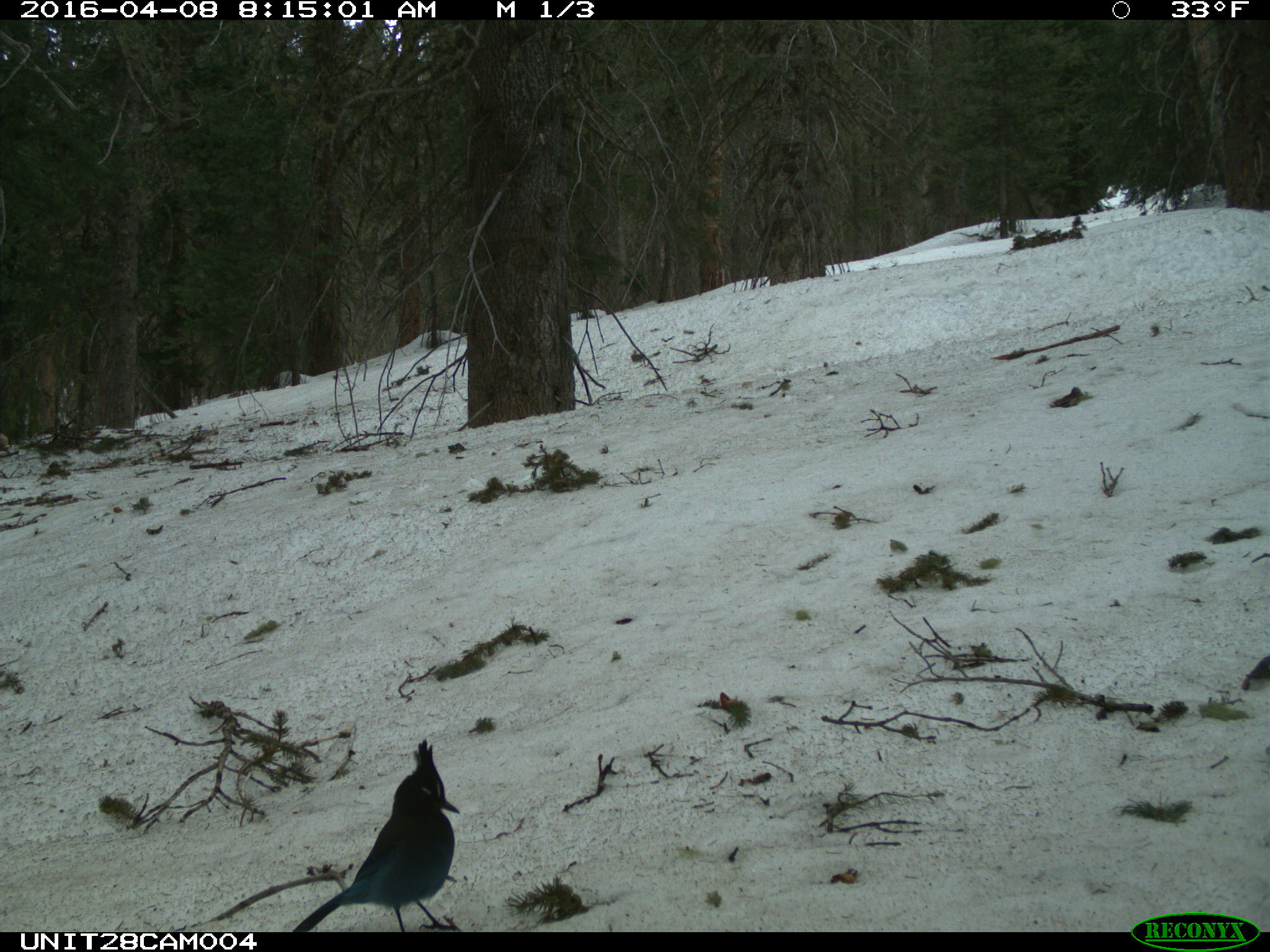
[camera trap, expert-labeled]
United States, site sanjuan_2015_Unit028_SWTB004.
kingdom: Animalia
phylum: Chordata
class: Aves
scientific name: Aves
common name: birds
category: unidentified bird